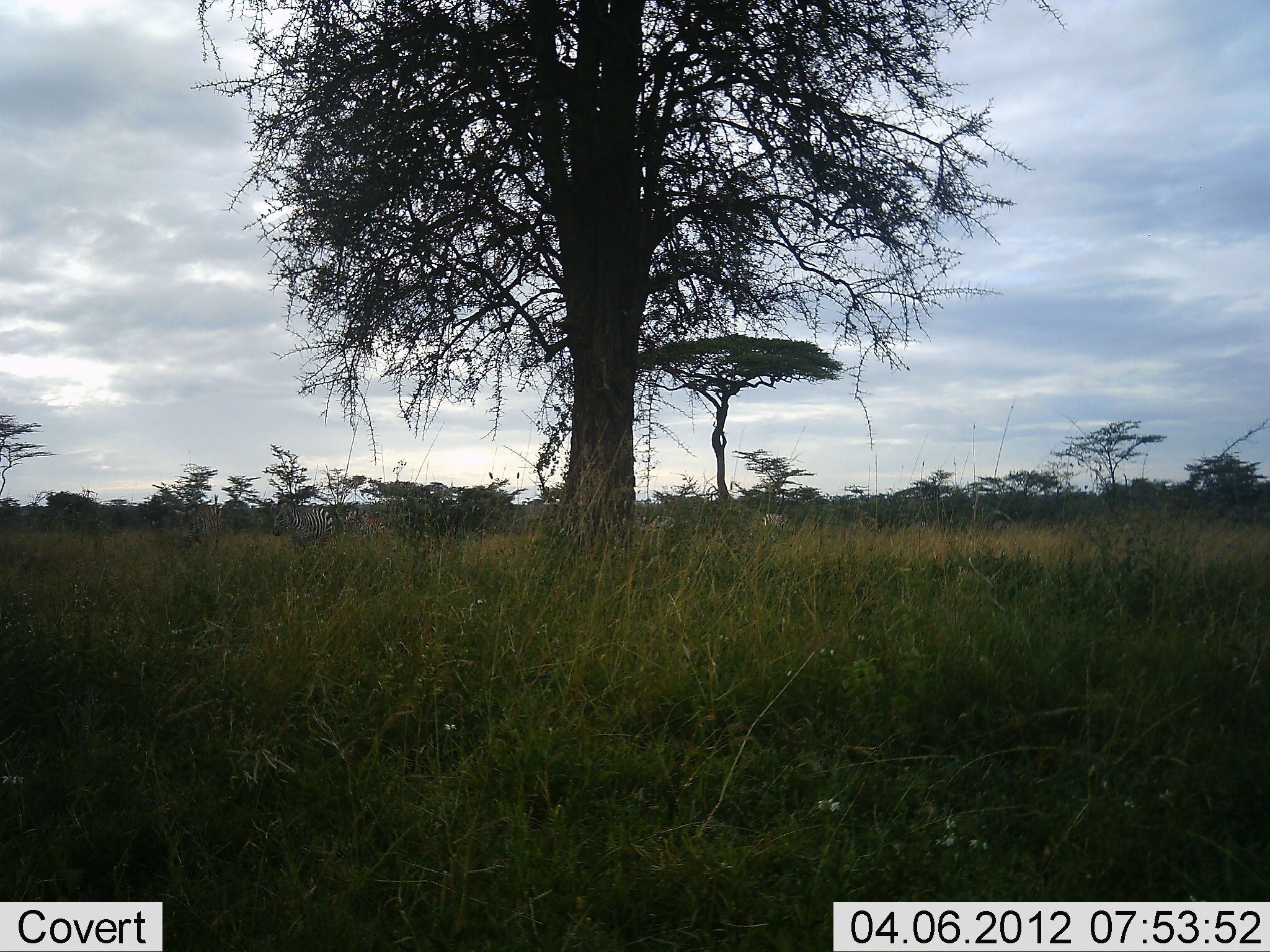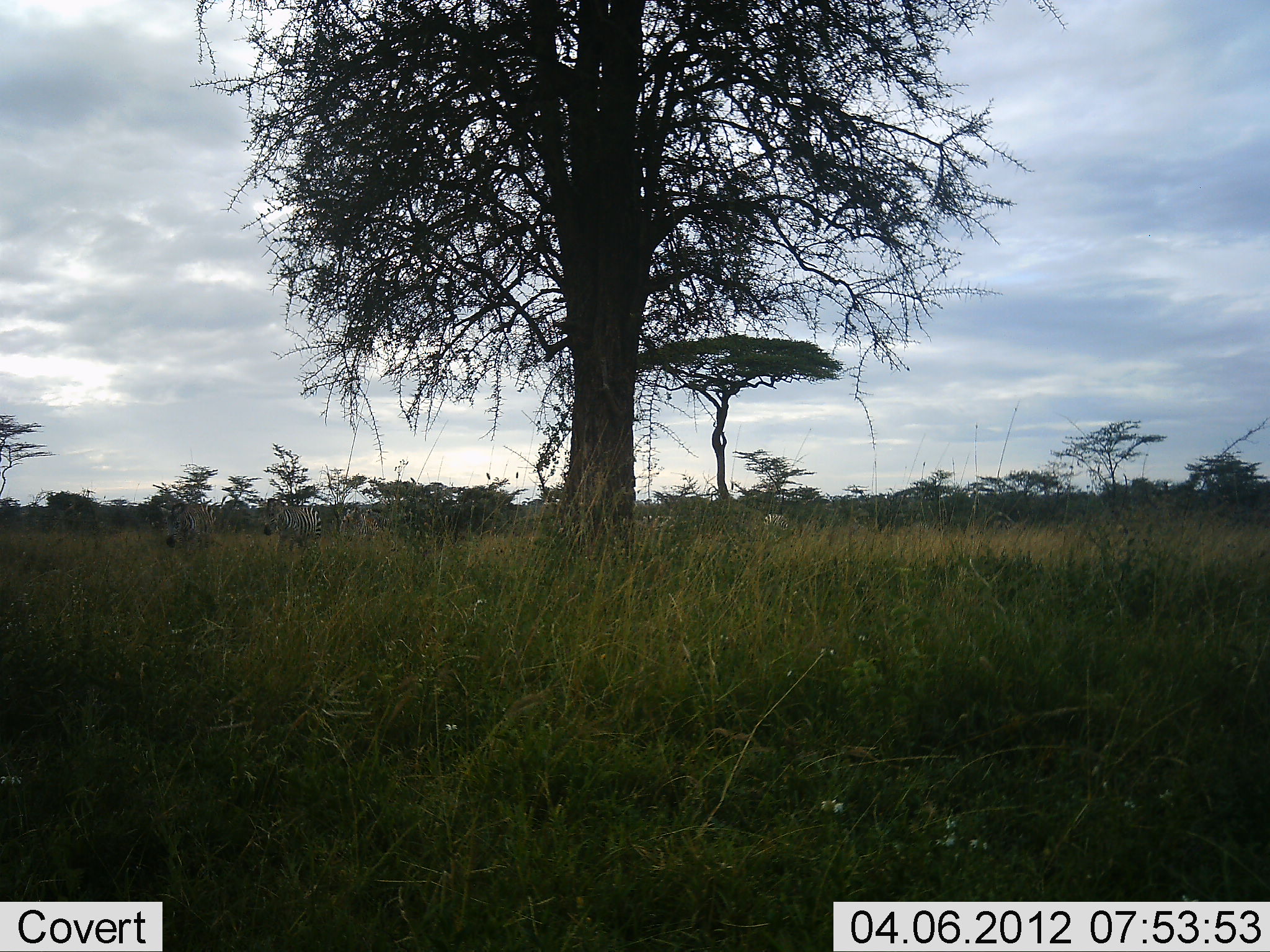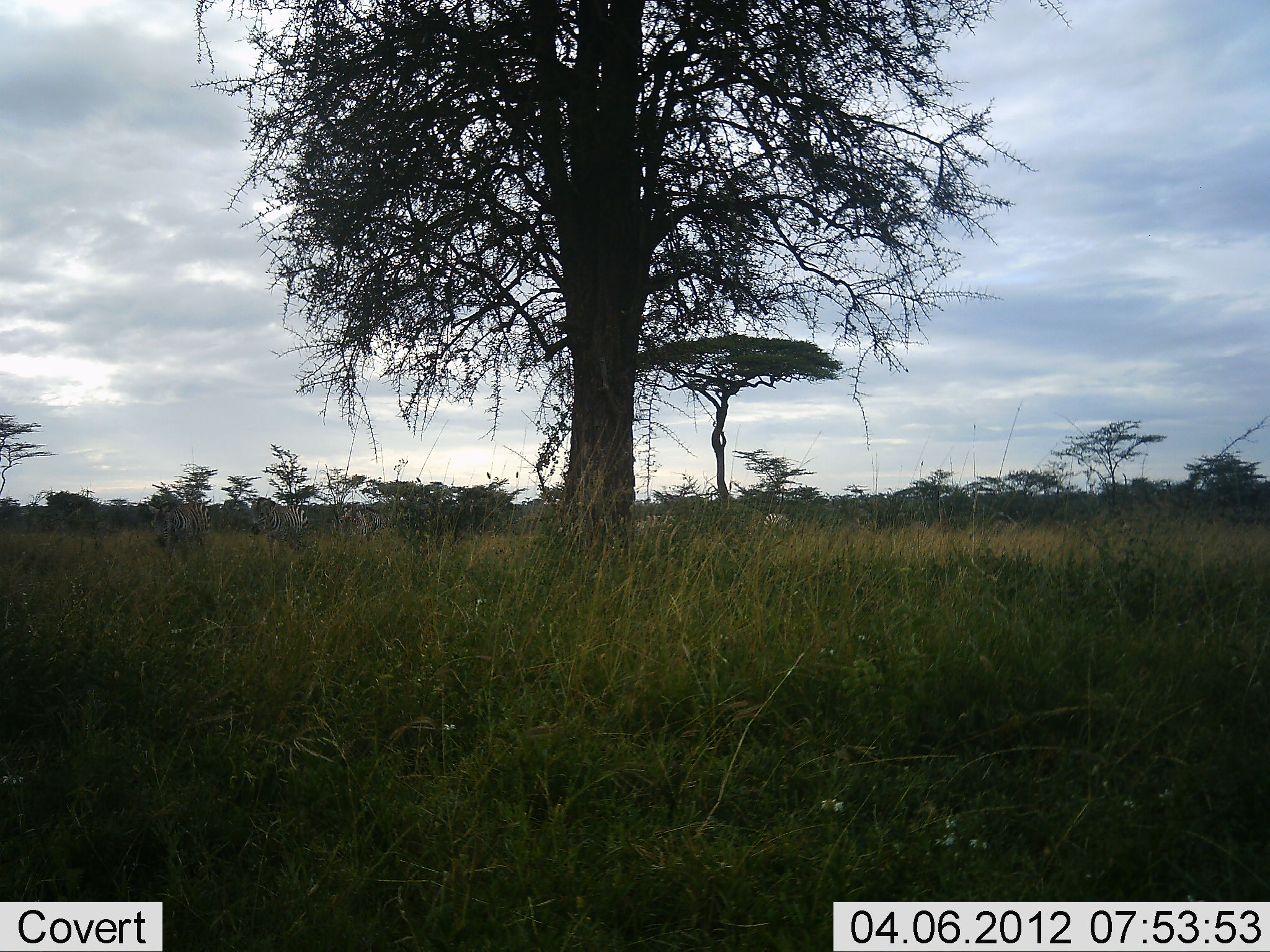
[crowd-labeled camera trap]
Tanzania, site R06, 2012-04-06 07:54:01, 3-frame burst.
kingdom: Animalia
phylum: Chordata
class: Mammalia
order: Perissodactyla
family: Equidae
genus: Equus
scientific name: Equus quagga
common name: plains zebra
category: zebra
Zebra (plains zebra) (Equus quagga), count 3. Behavior (volunteer vote fractions): standing 15%, resting 0%, moving 77%, interacting 0%. Young present (vote fraction): 0%. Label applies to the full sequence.